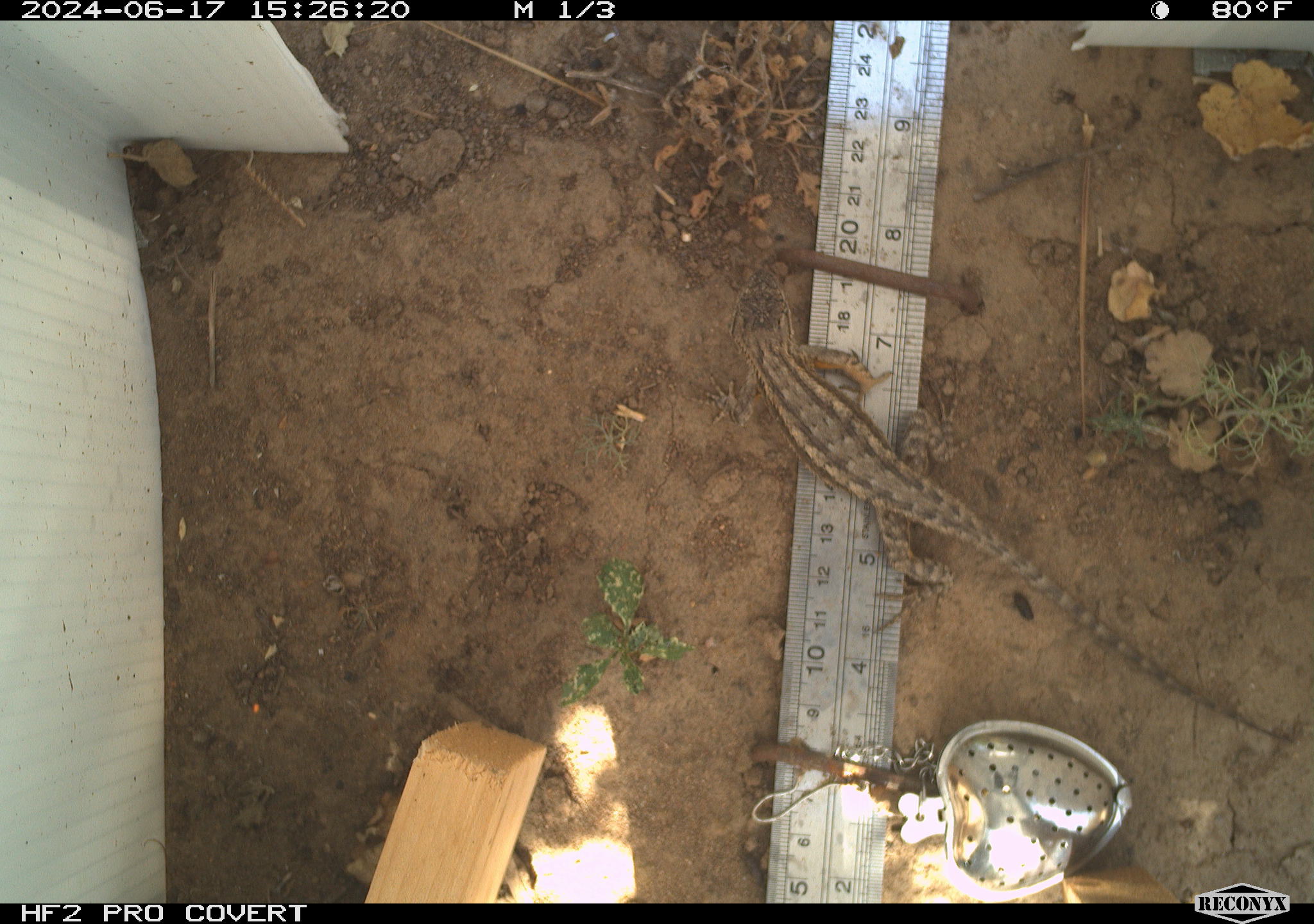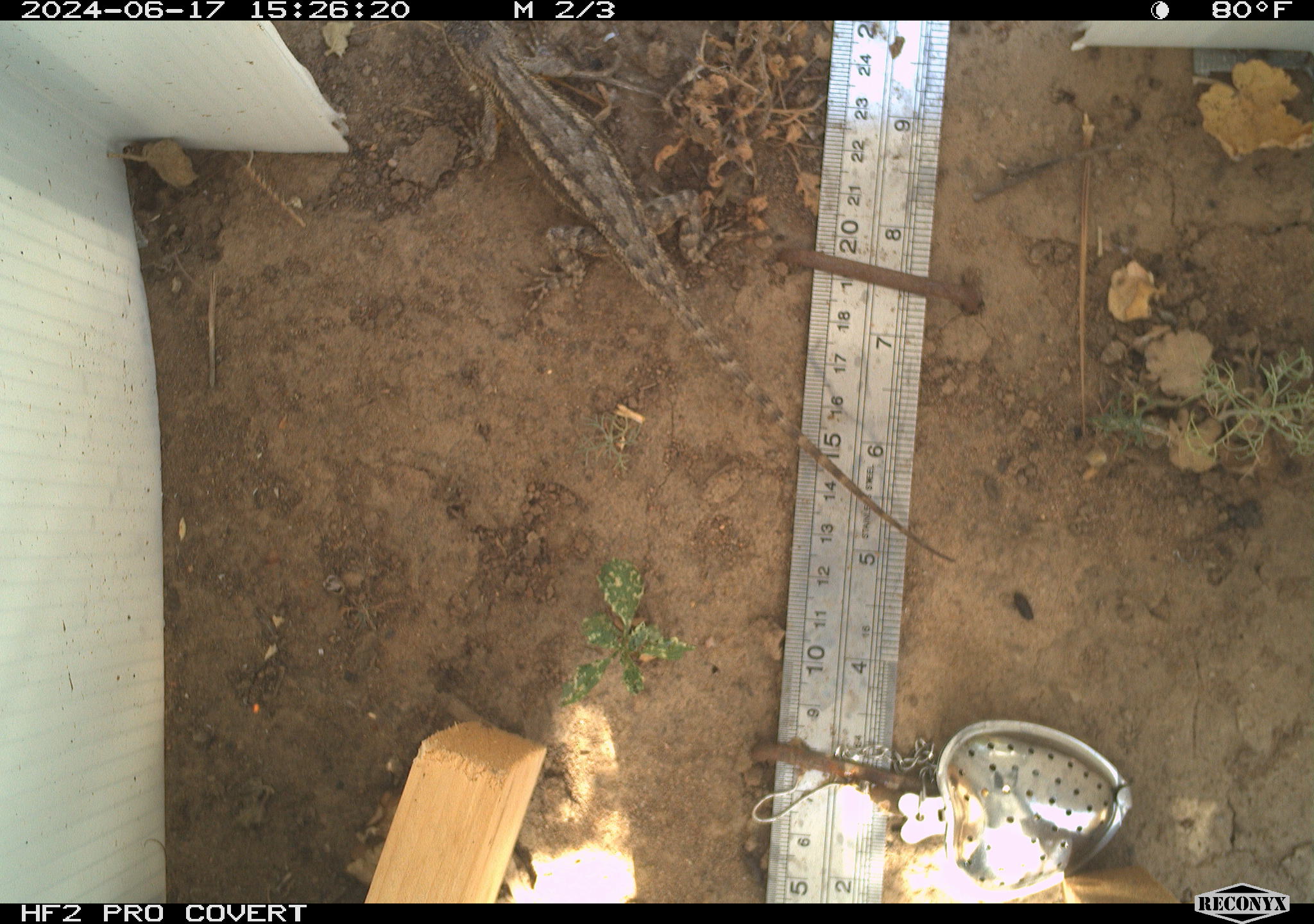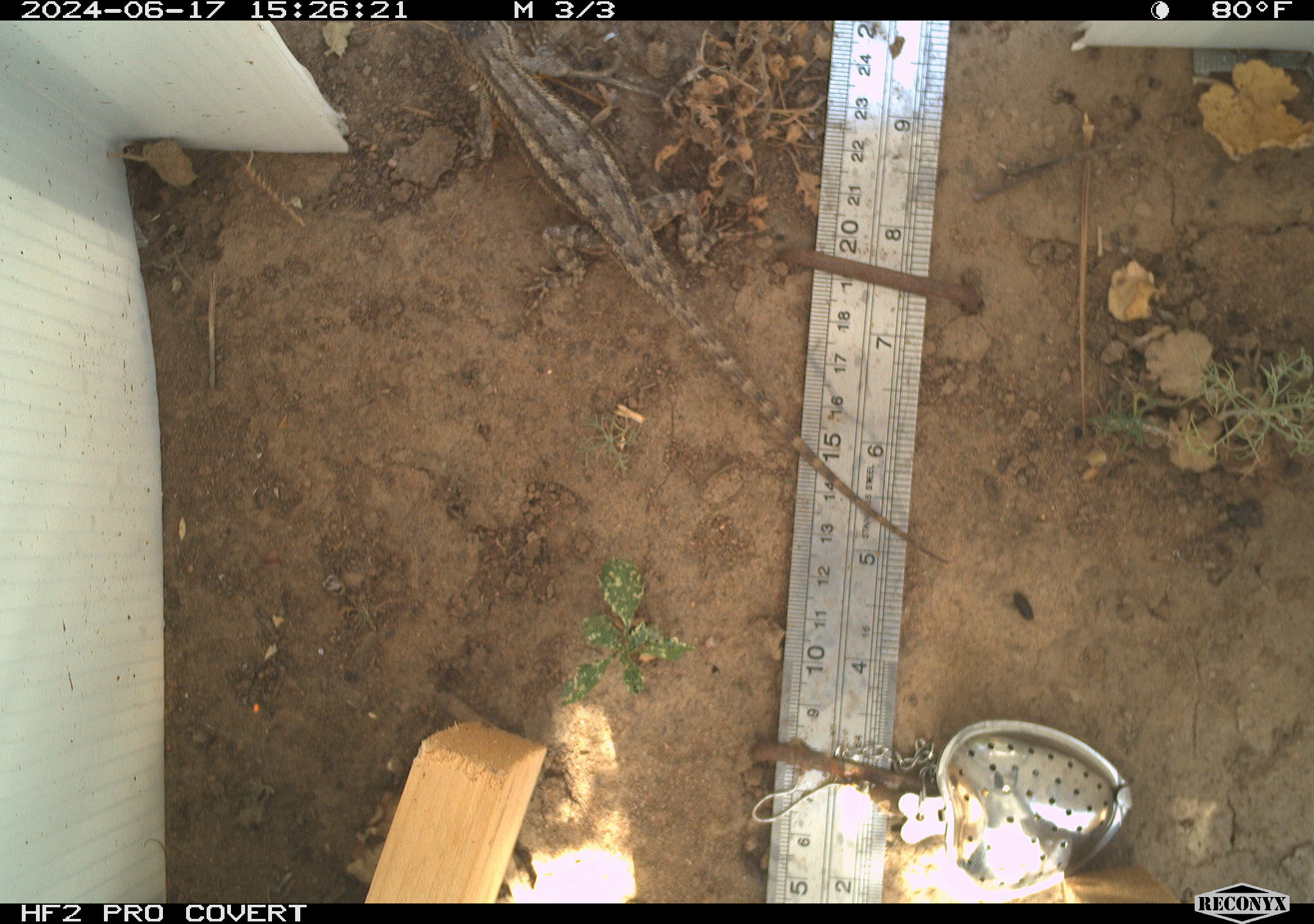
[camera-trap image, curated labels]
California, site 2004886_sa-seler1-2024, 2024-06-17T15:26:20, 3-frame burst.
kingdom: Animalia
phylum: Chordata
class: Reptilia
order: Squamata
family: Phrynosomatidae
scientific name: Phrynosomatidae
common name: phrynosomatid lizards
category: phrynosomatidae family